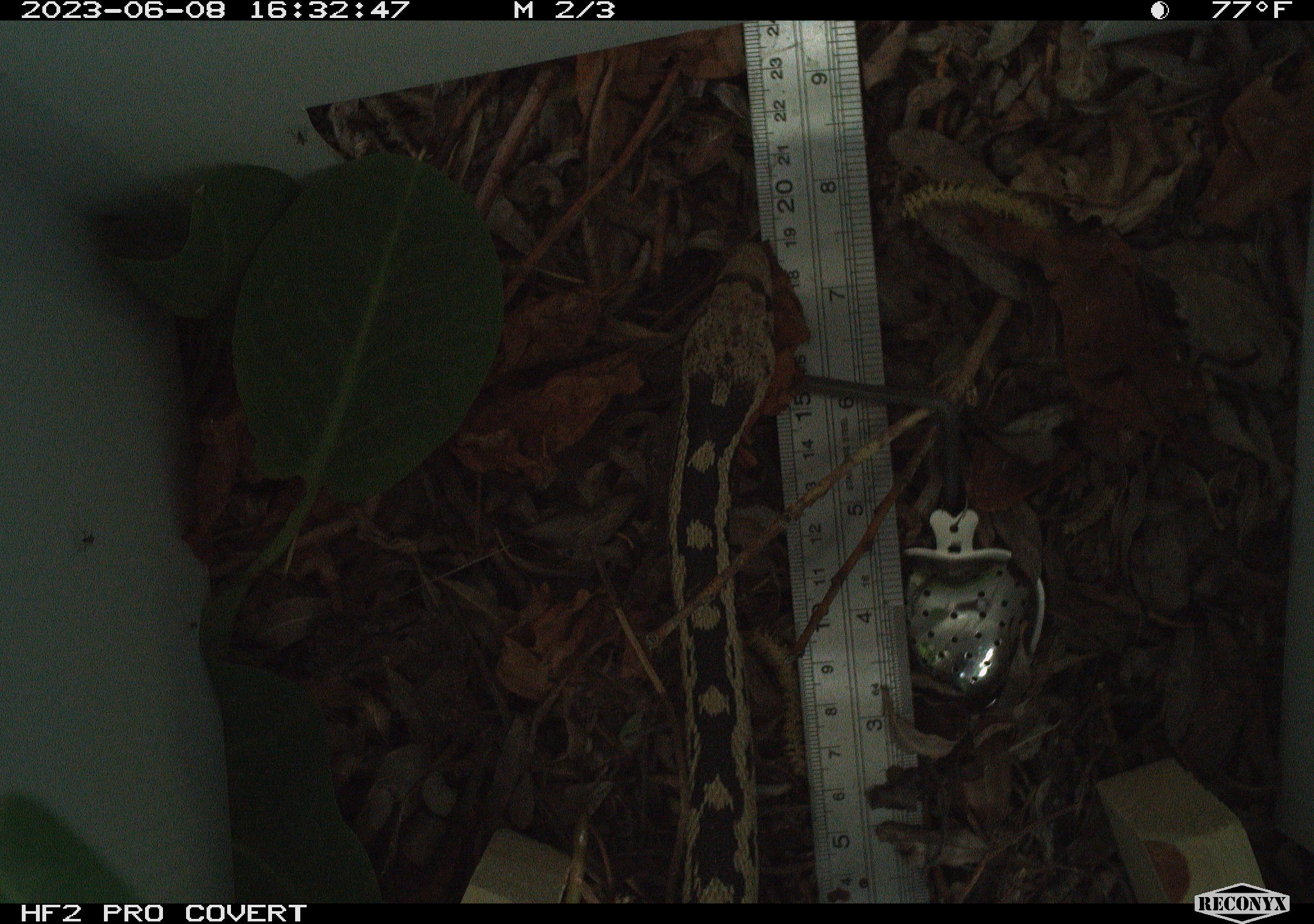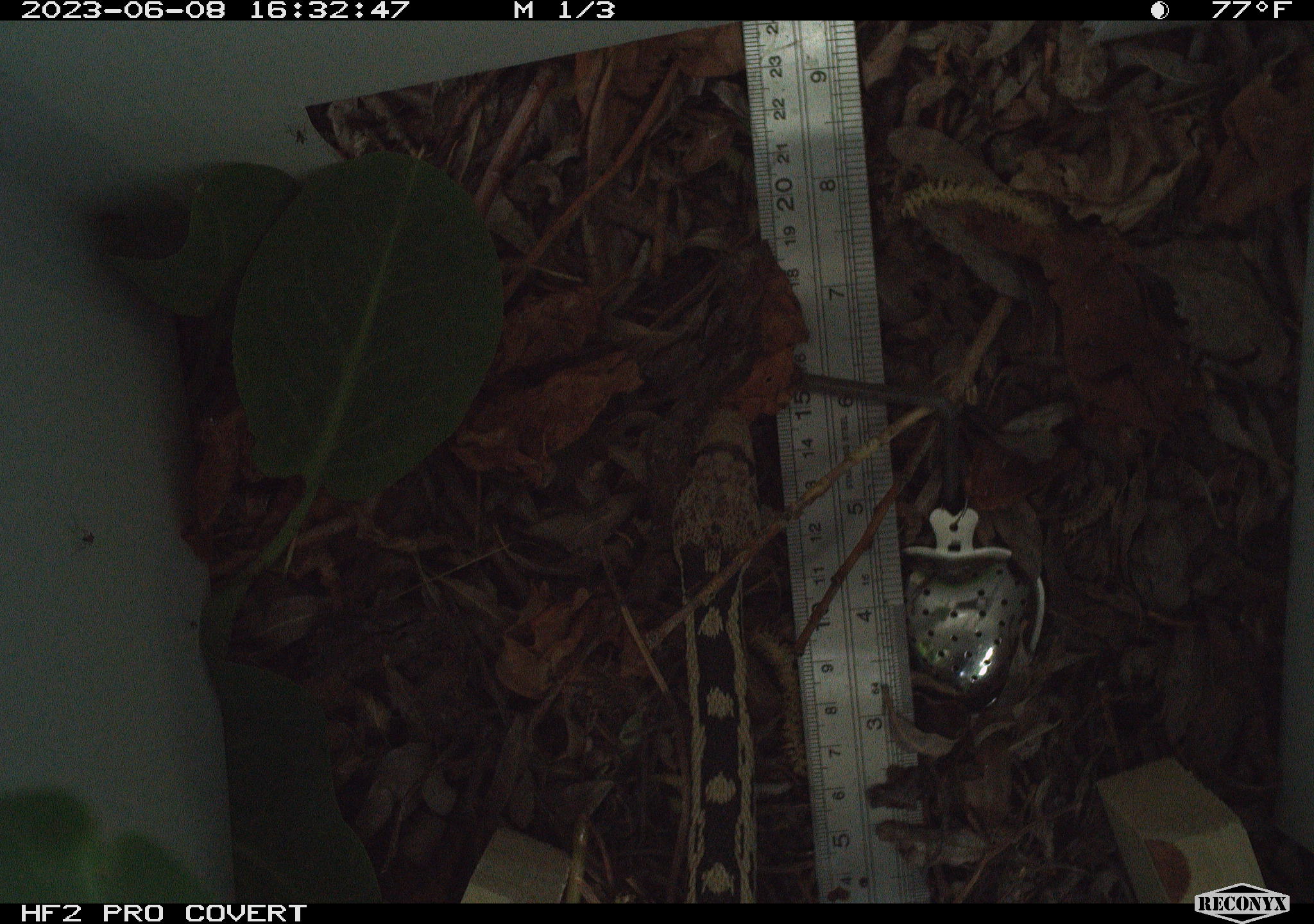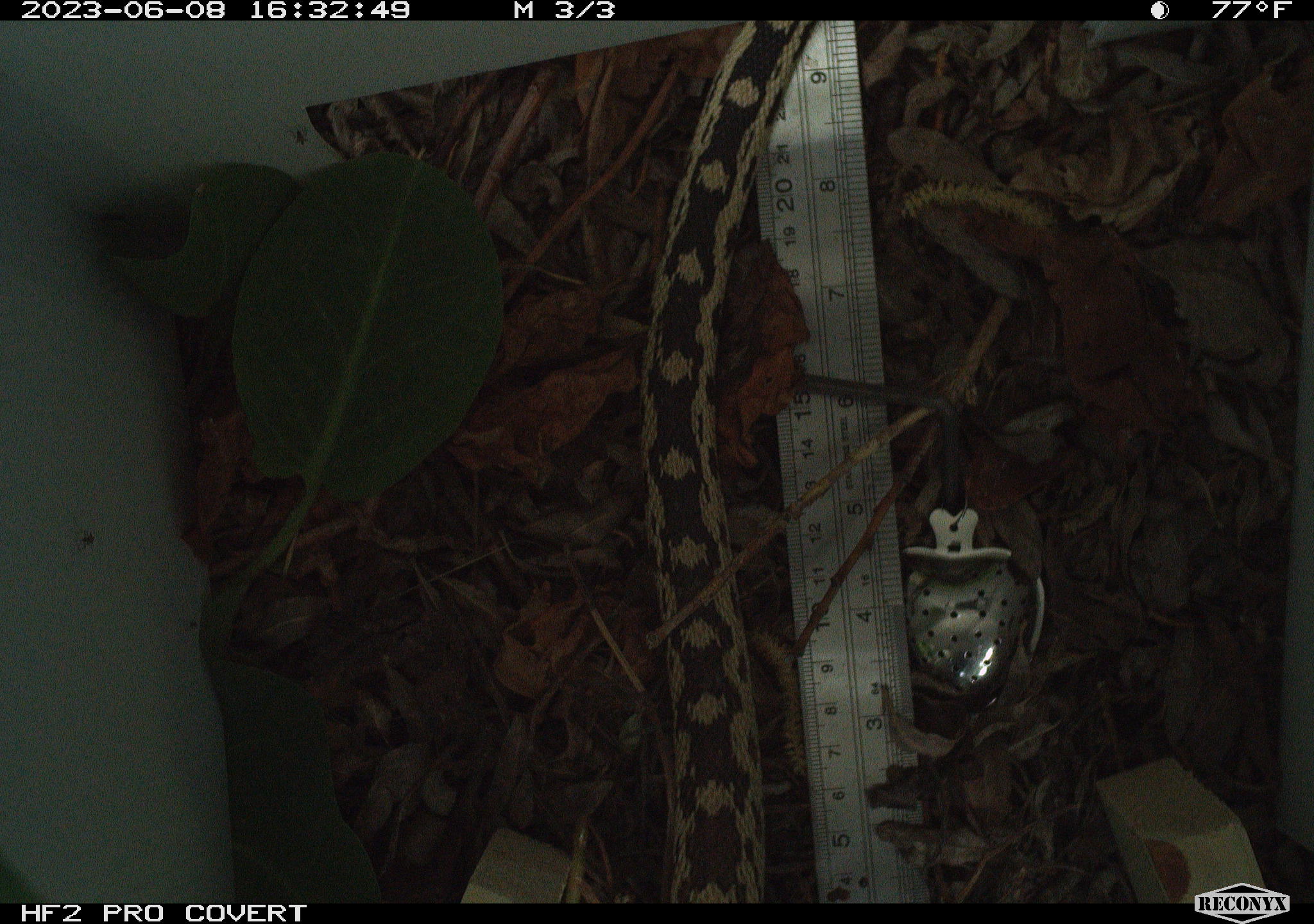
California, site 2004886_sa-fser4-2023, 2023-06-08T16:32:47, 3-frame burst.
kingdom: Animalia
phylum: Chordata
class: Reptilia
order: Squamata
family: Colubridae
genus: Pituophis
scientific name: Pituophis catenifer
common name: gophersnake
Gophersnake (Pituophis catenifer).